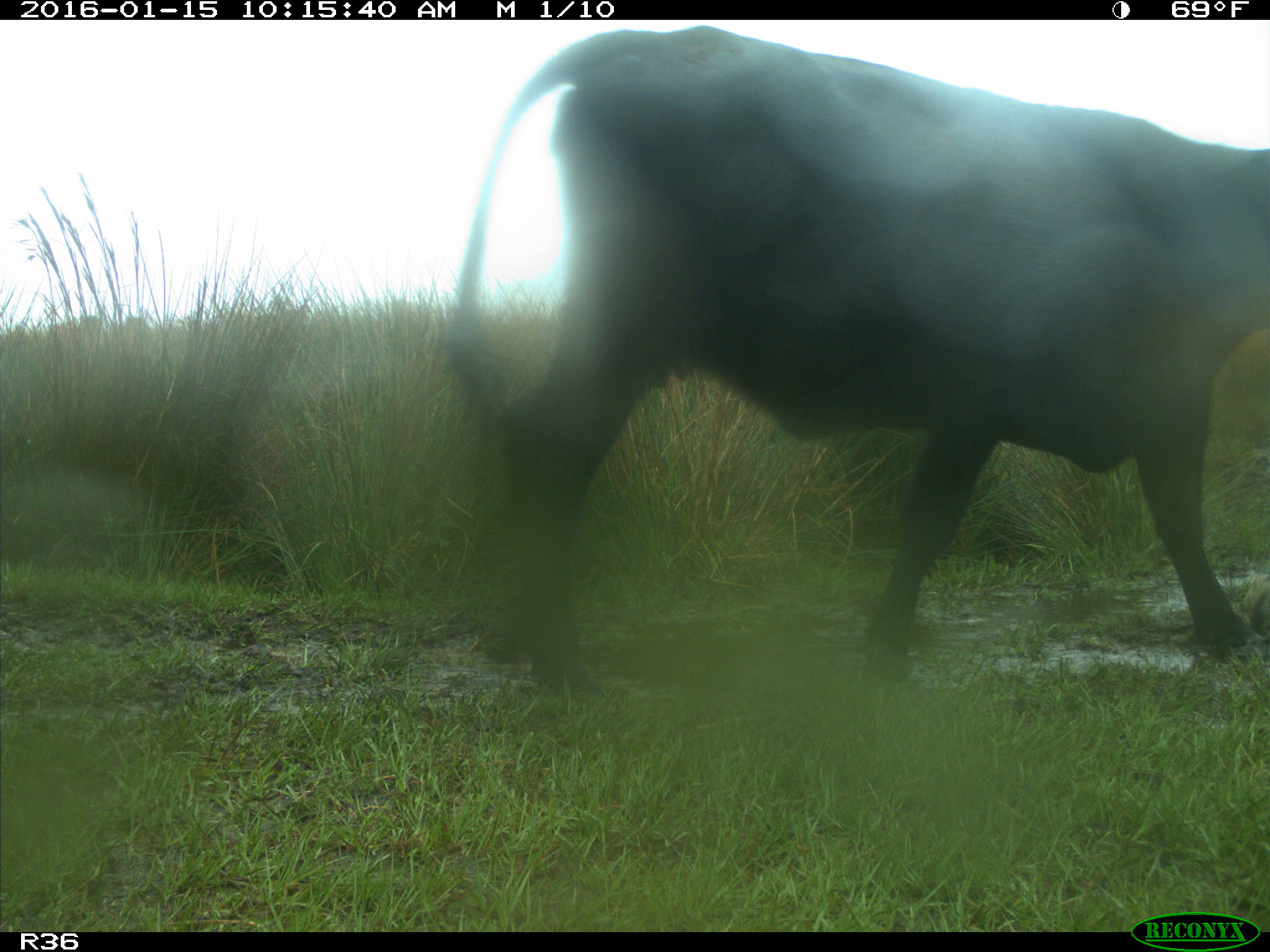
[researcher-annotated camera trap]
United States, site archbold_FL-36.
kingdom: Animalia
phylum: Chordata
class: Mammalia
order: Artiodactyla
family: Bovidae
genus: Bos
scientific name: Bos taurus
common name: domestic cow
Bos taurus (domestic cow).